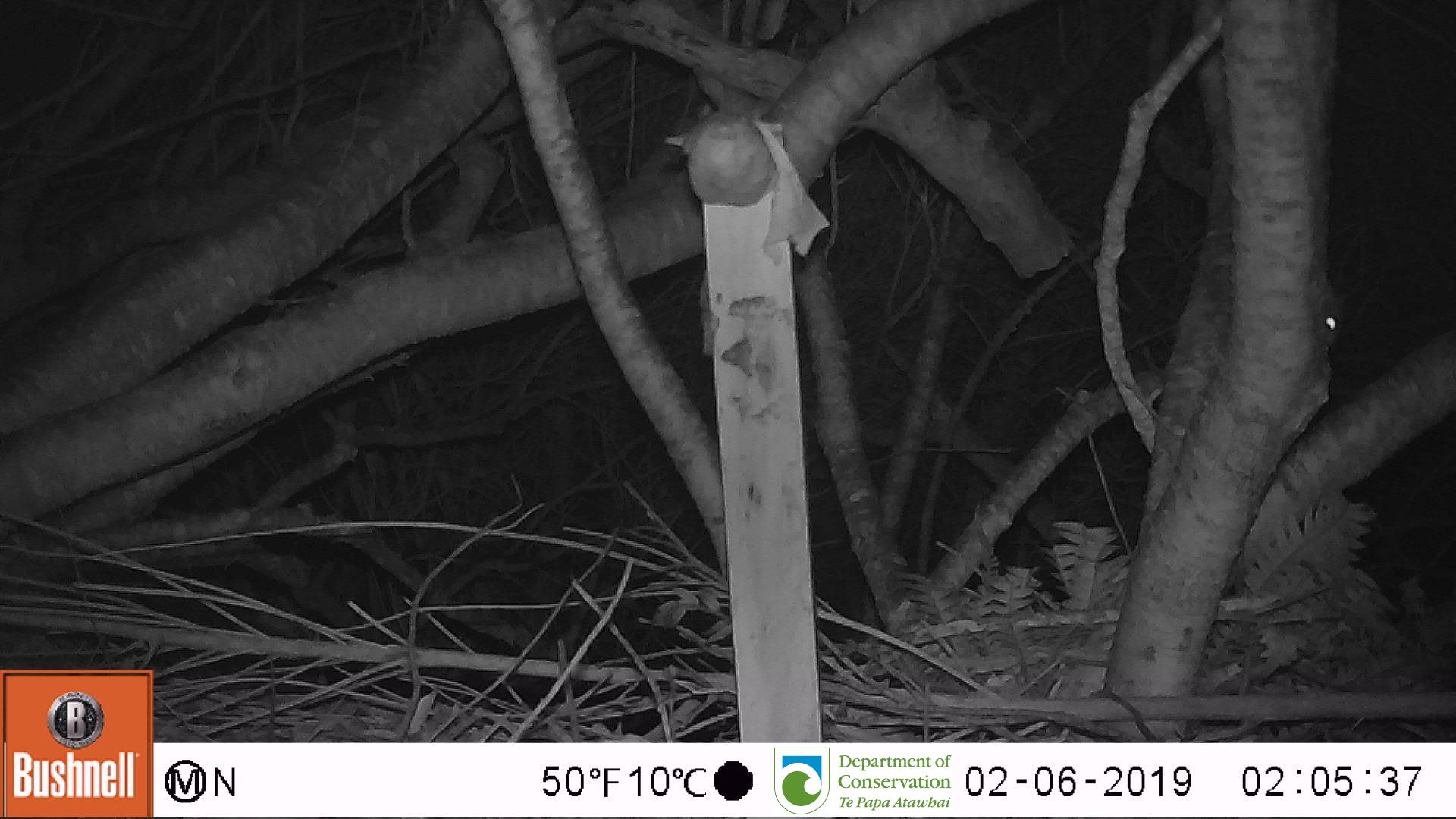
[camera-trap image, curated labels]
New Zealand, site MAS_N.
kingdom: Animalia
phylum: Chordata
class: Mammalia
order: Rodentia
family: Muridae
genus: Mus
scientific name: Mus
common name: mouse